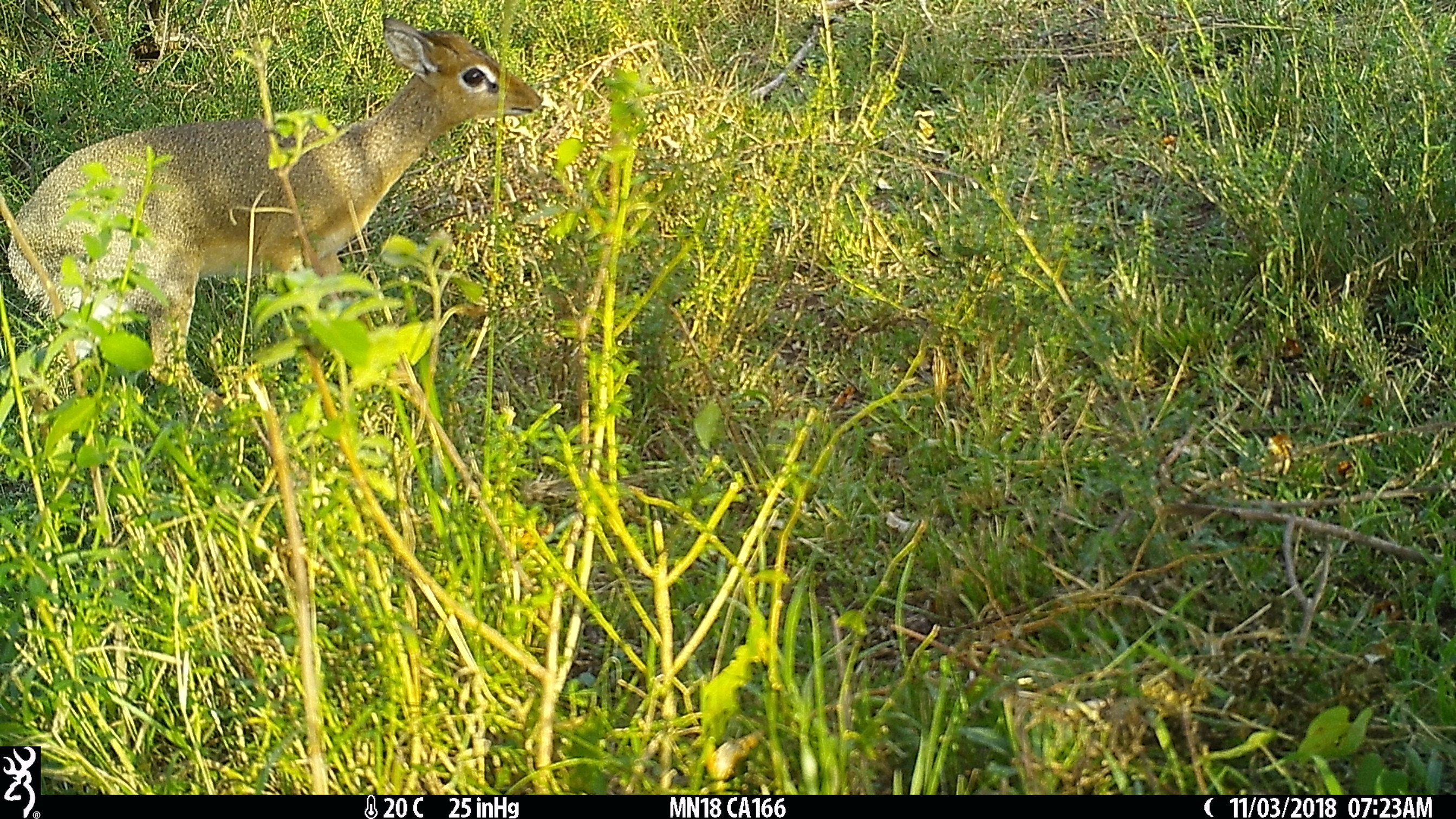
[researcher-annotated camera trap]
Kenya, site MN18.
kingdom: Animalia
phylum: Chordata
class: Mammalia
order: Artiodactyla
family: Bovidae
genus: Madoqua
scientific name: Madoqua kirkii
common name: kirk's dik-dik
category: dikdik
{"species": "dikdik (kirk's dik-dik) (Madoqua kirkii)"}